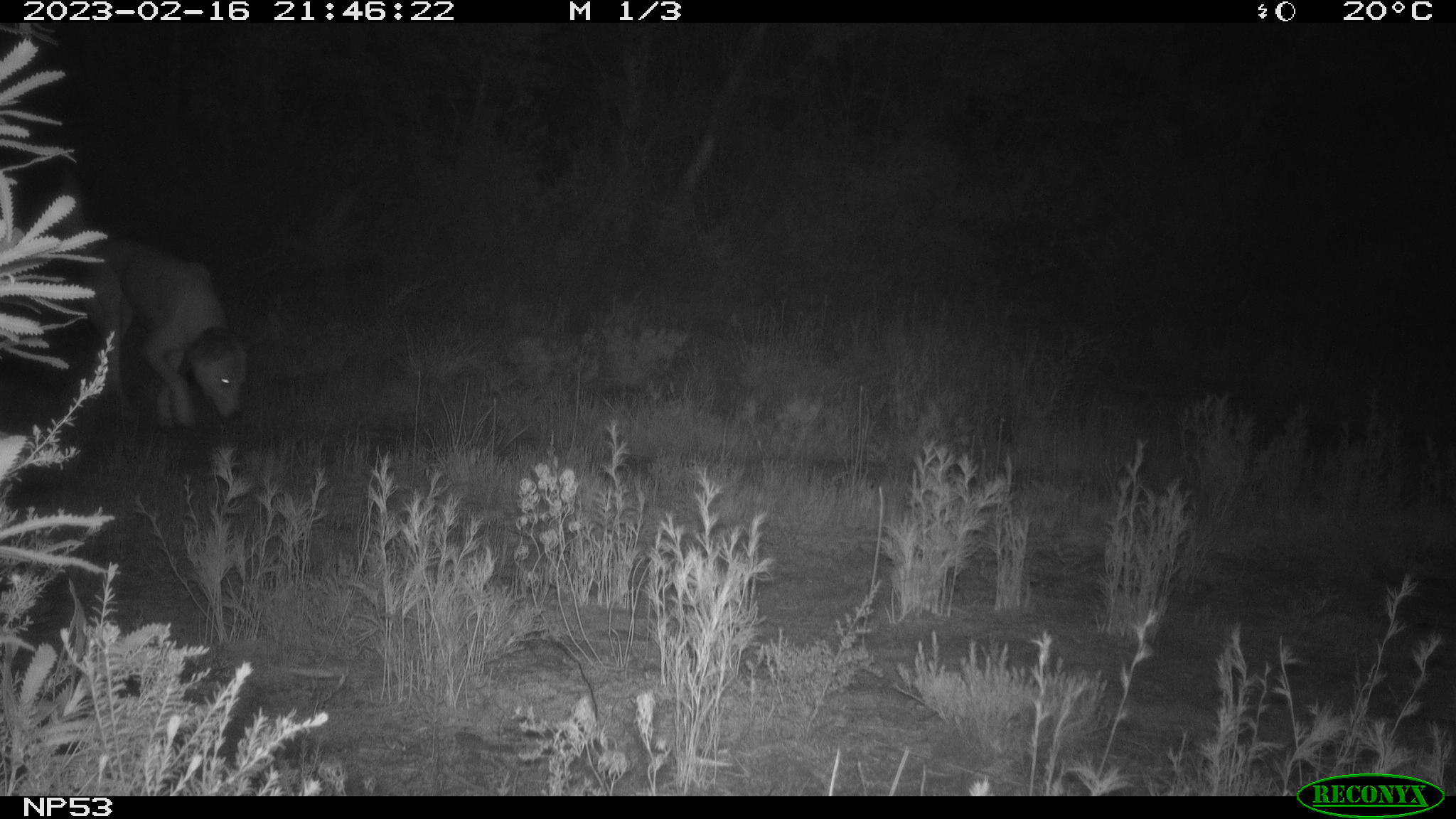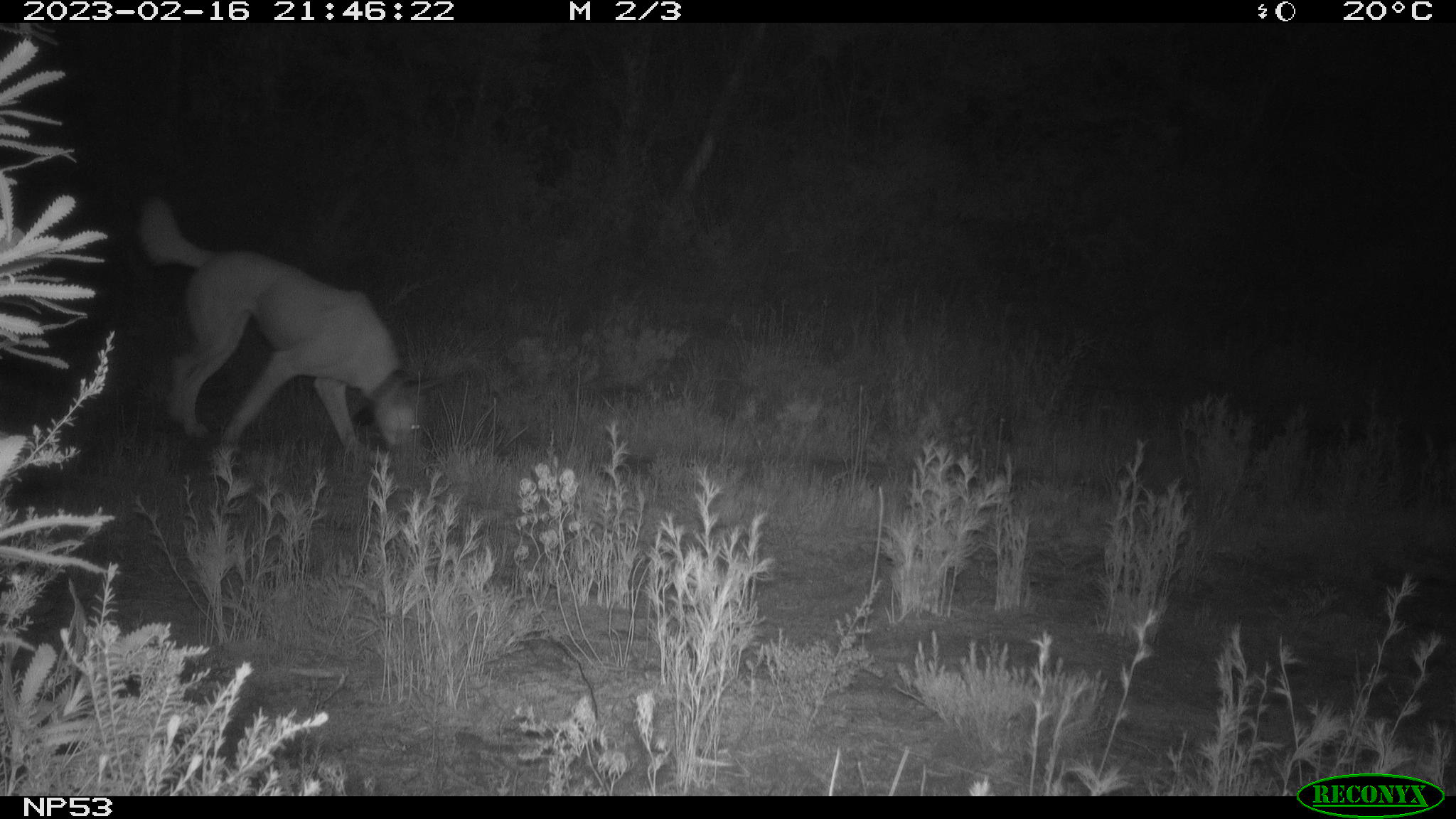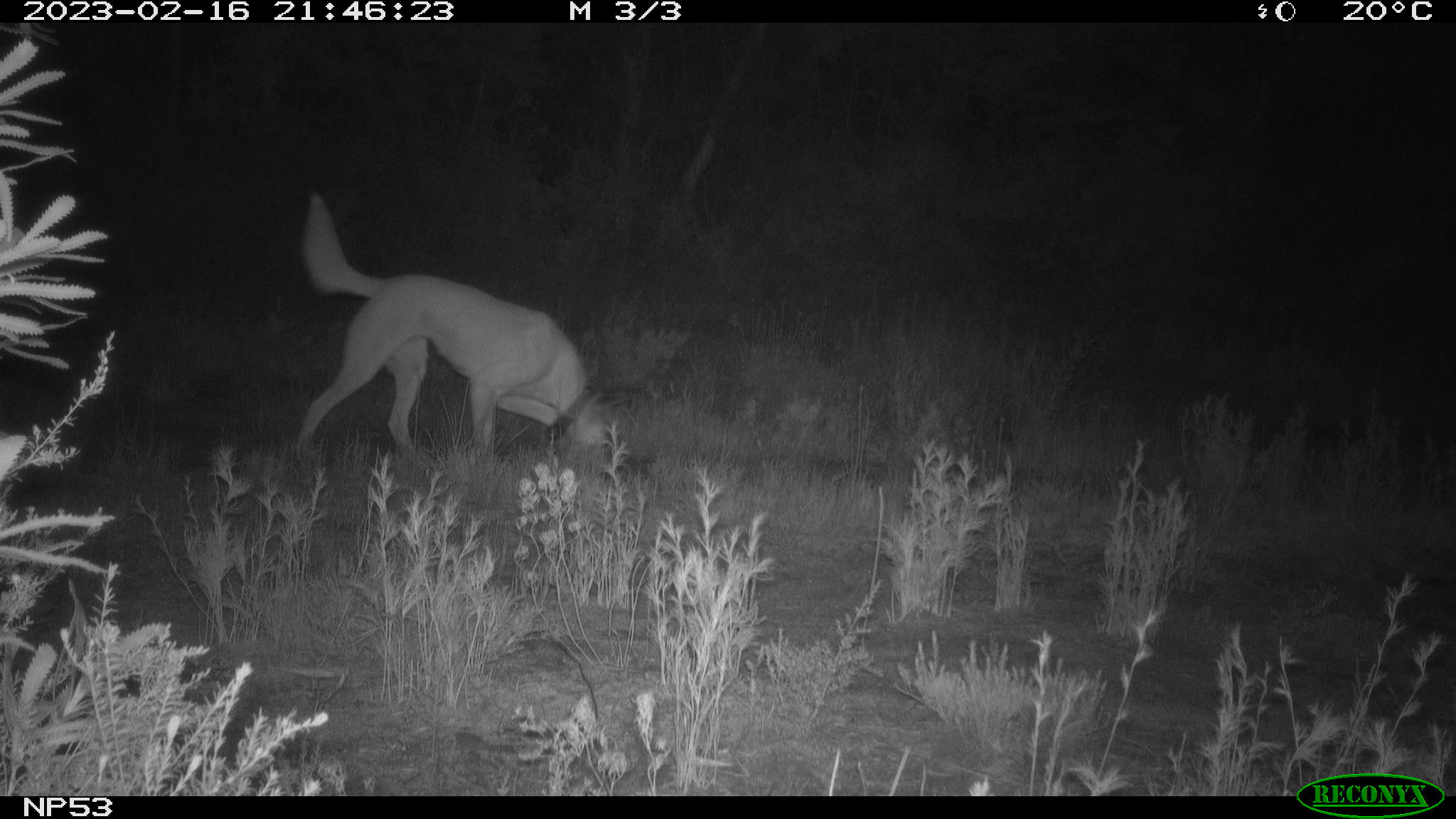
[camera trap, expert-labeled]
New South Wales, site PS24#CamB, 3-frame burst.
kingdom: Animalia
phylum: Chordata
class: Mammalia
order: Carnivora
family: Canidae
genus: Canis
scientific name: Canis familiaris dingo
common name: dingo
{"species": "dingo (Canis familiaris dingo)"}